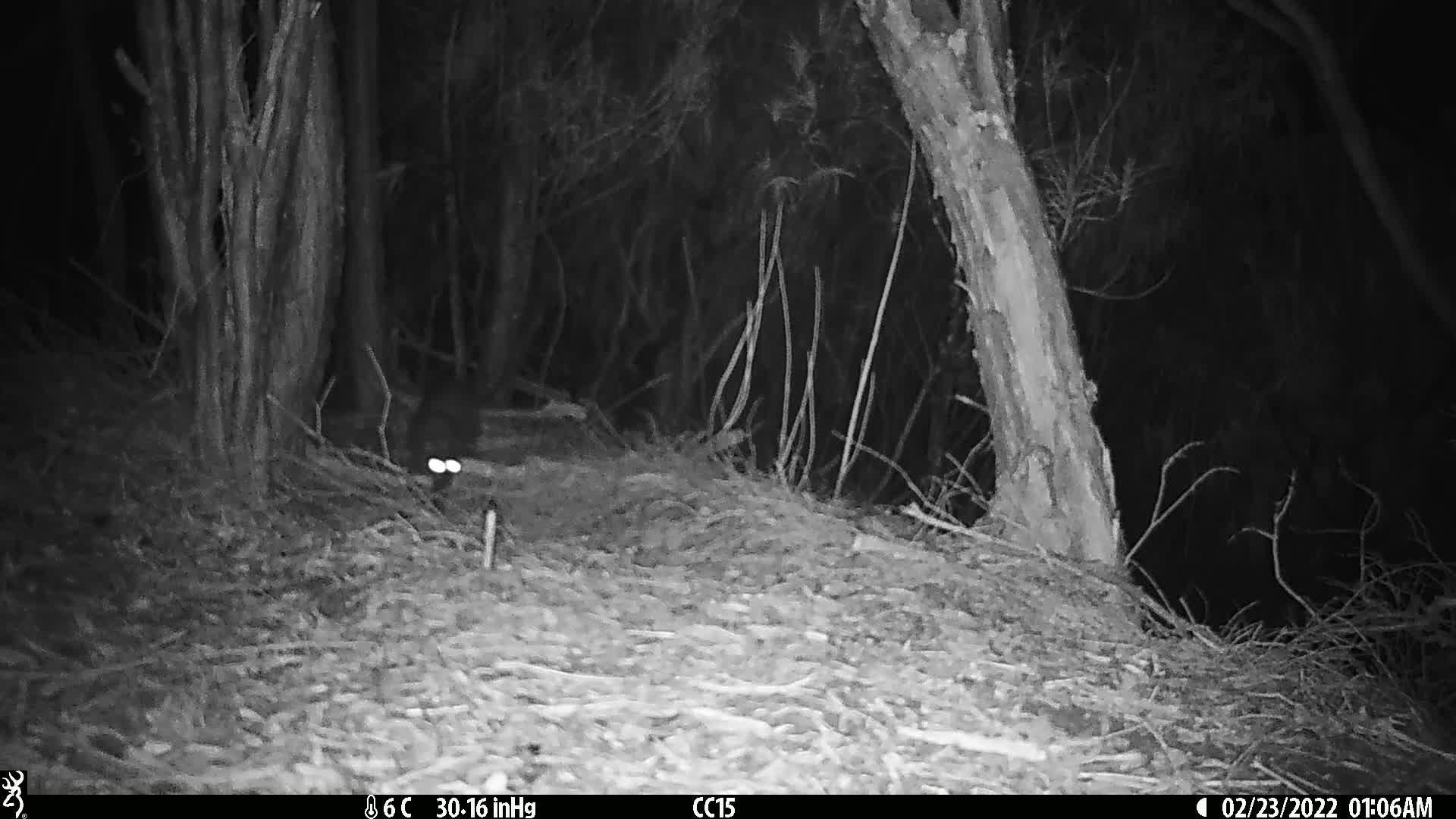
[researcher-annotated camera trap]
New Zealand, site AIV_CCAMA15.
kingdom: Animalia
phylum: Chordata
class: Mammalia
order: Carnivora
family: Felidae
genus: Felis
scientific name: Felis catus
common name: domestic cat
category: cat